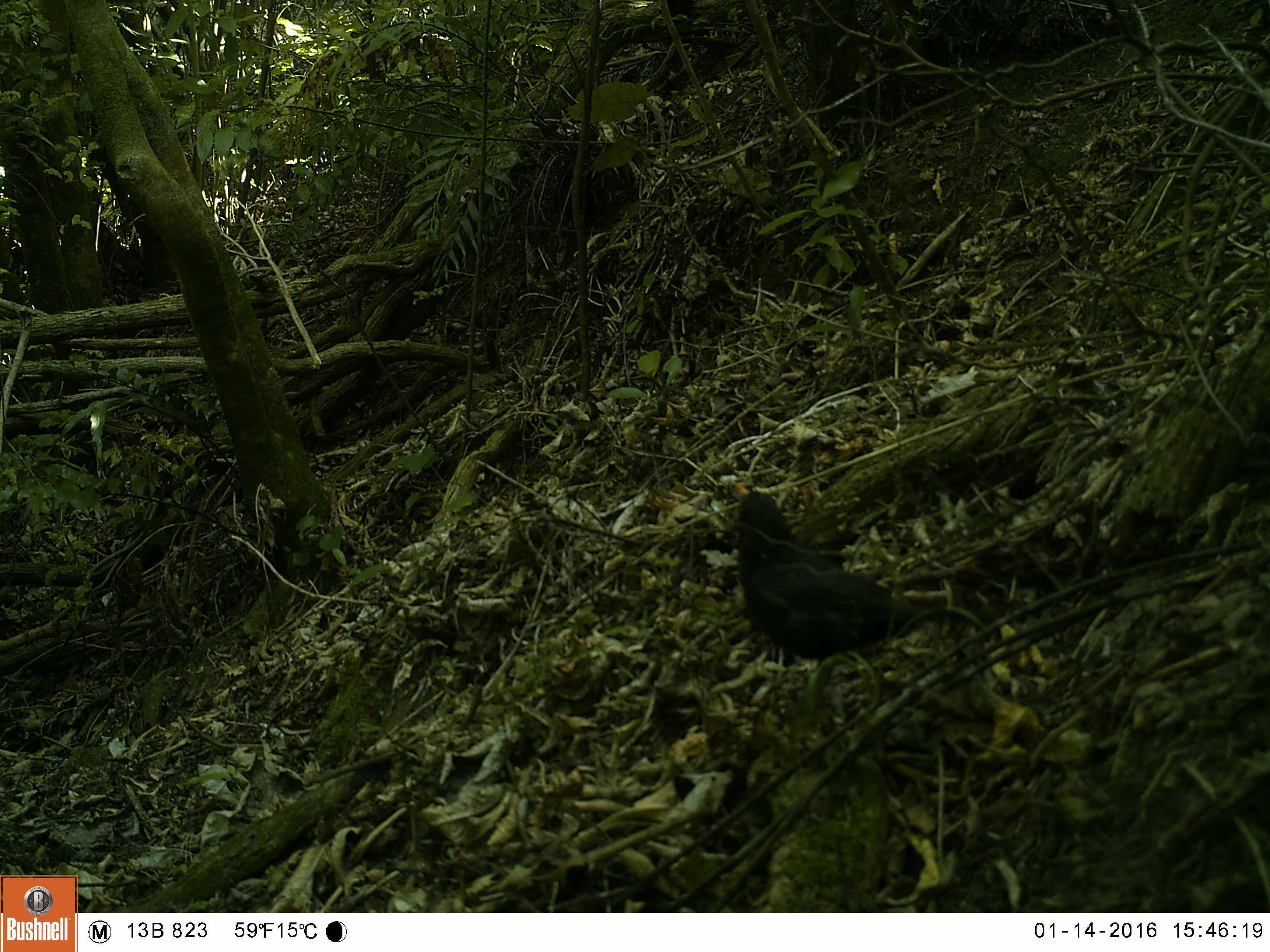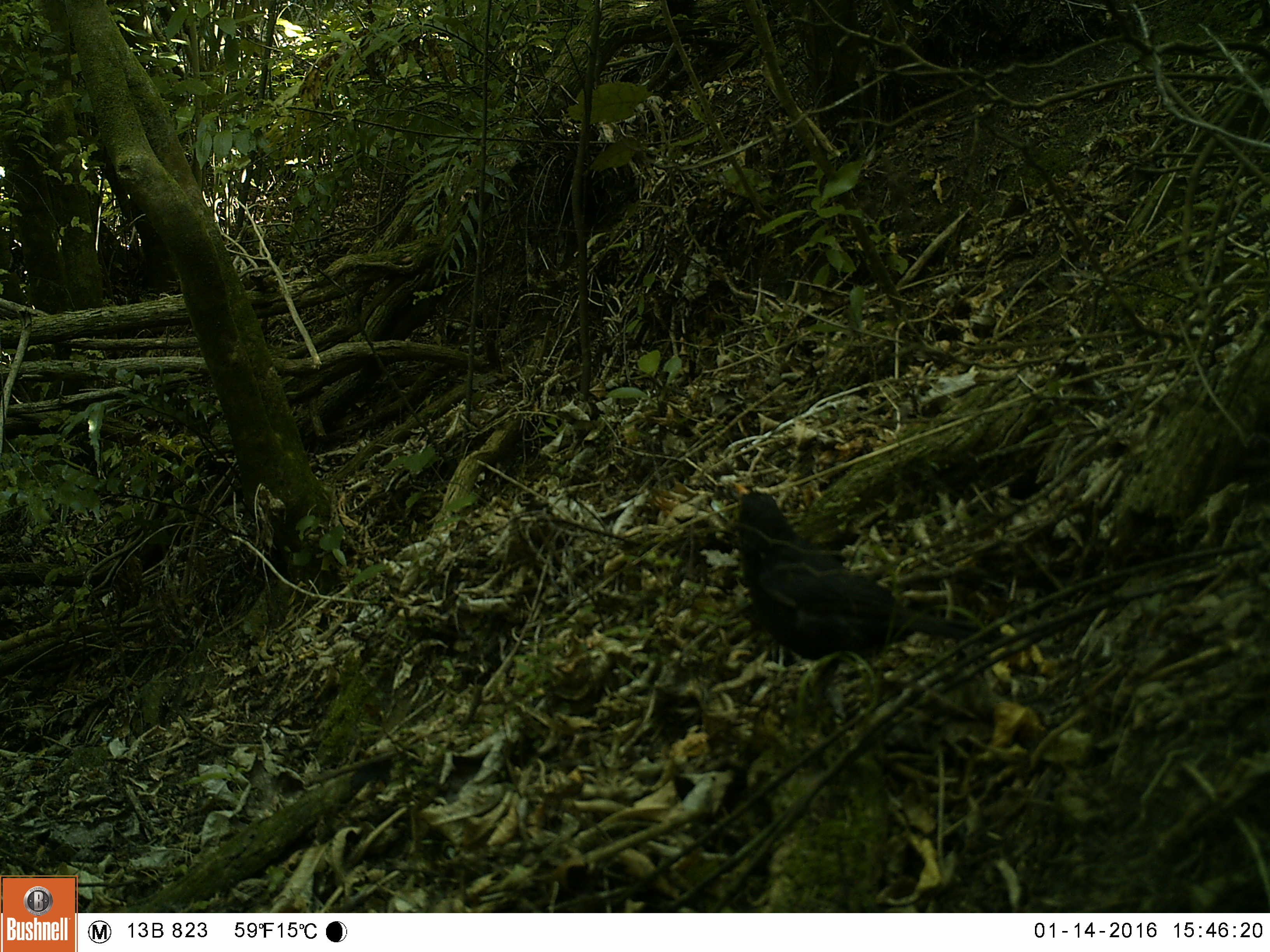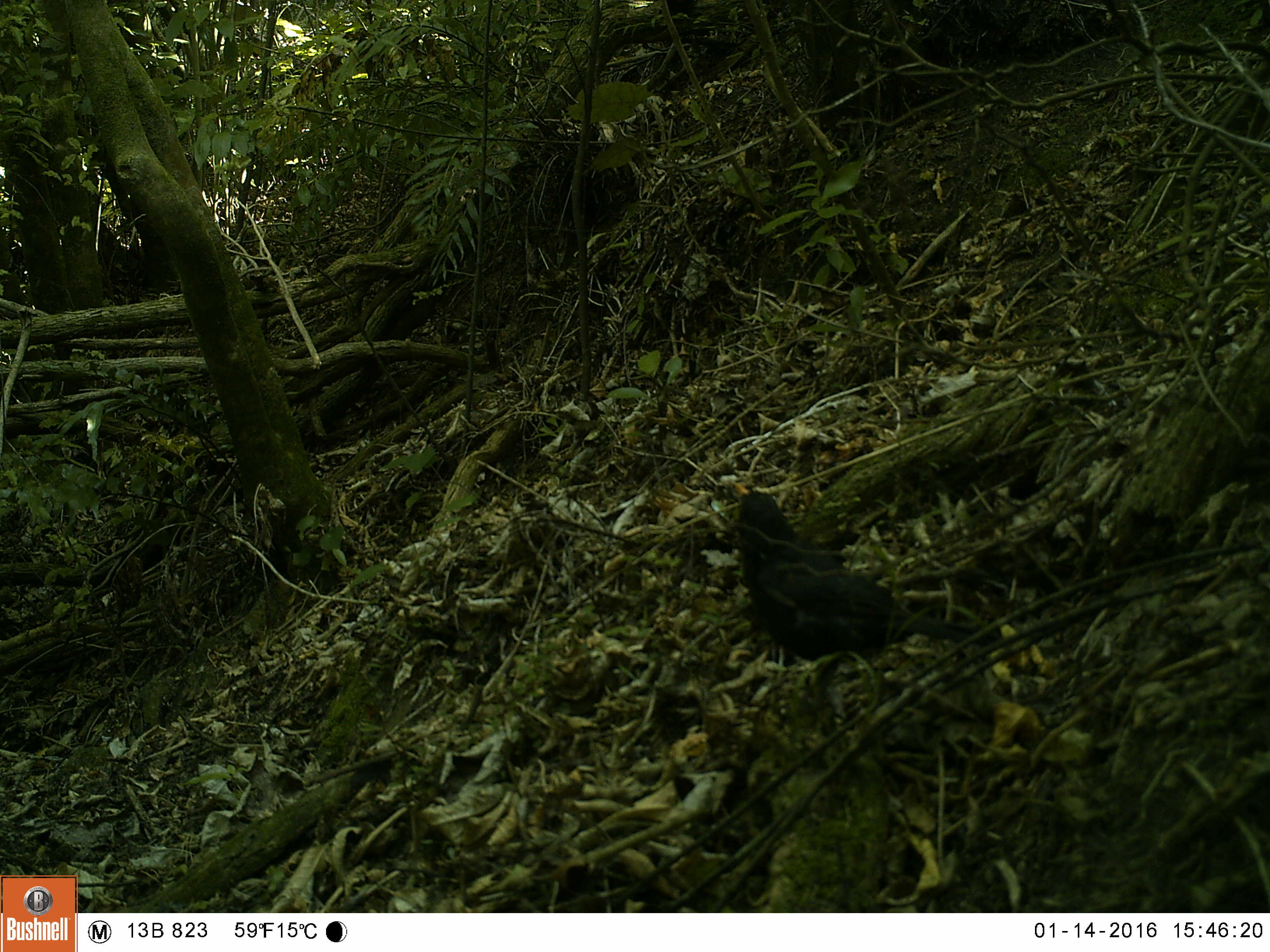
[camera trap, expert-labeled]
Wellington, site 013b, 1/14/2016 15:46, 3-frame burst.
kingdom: Animalia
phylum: Chordata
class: Aves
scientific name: Aves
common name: bird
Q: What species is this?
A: Bird (Aves).